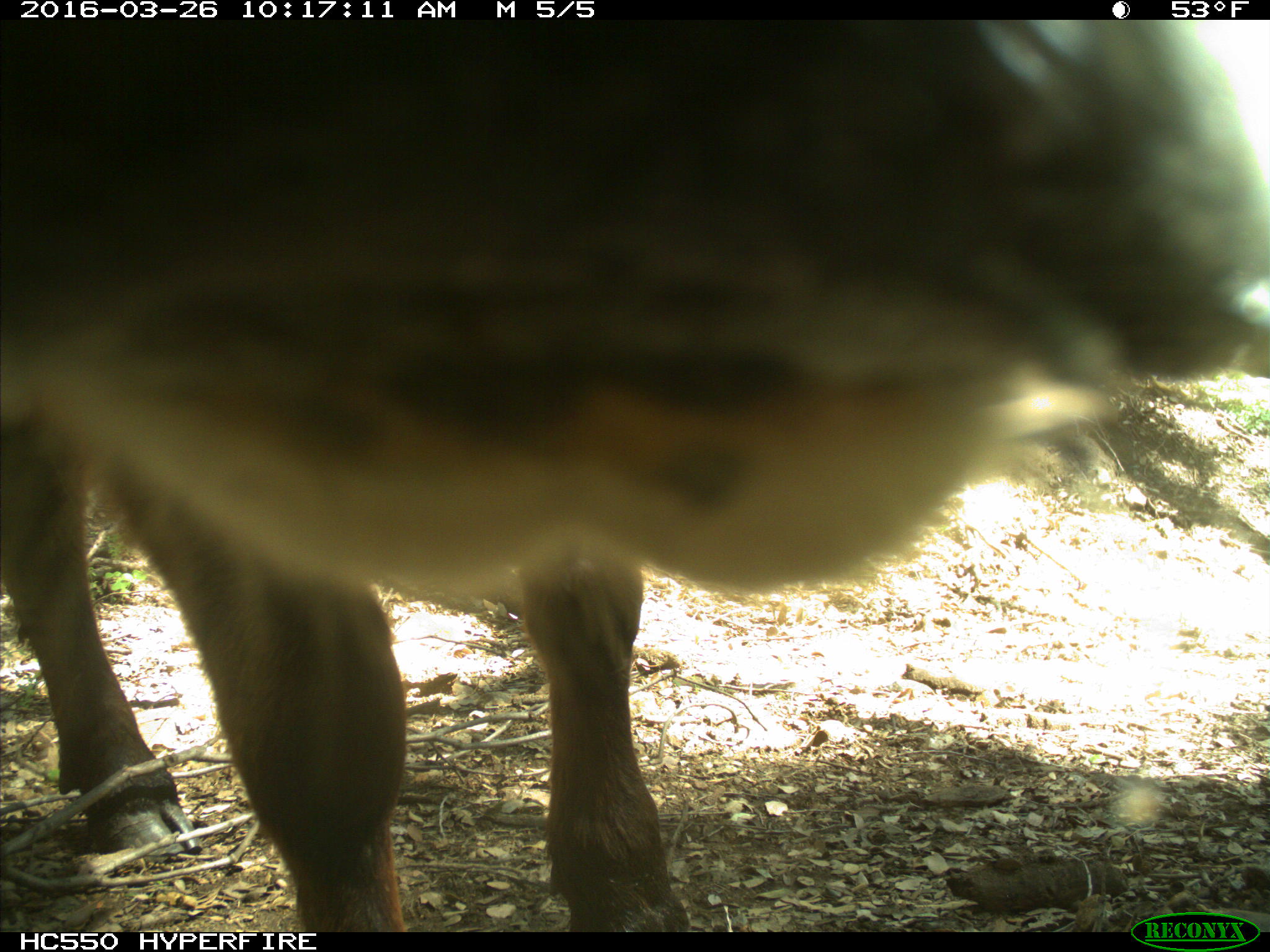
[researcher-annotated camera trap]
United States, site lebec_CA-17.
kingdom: Animalia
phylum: Chordata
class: Mammalia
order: Artiodactyla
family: Bovidae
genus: Bos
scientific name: Bos taurus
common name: domestic cow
Bos taurus (domestic cow).